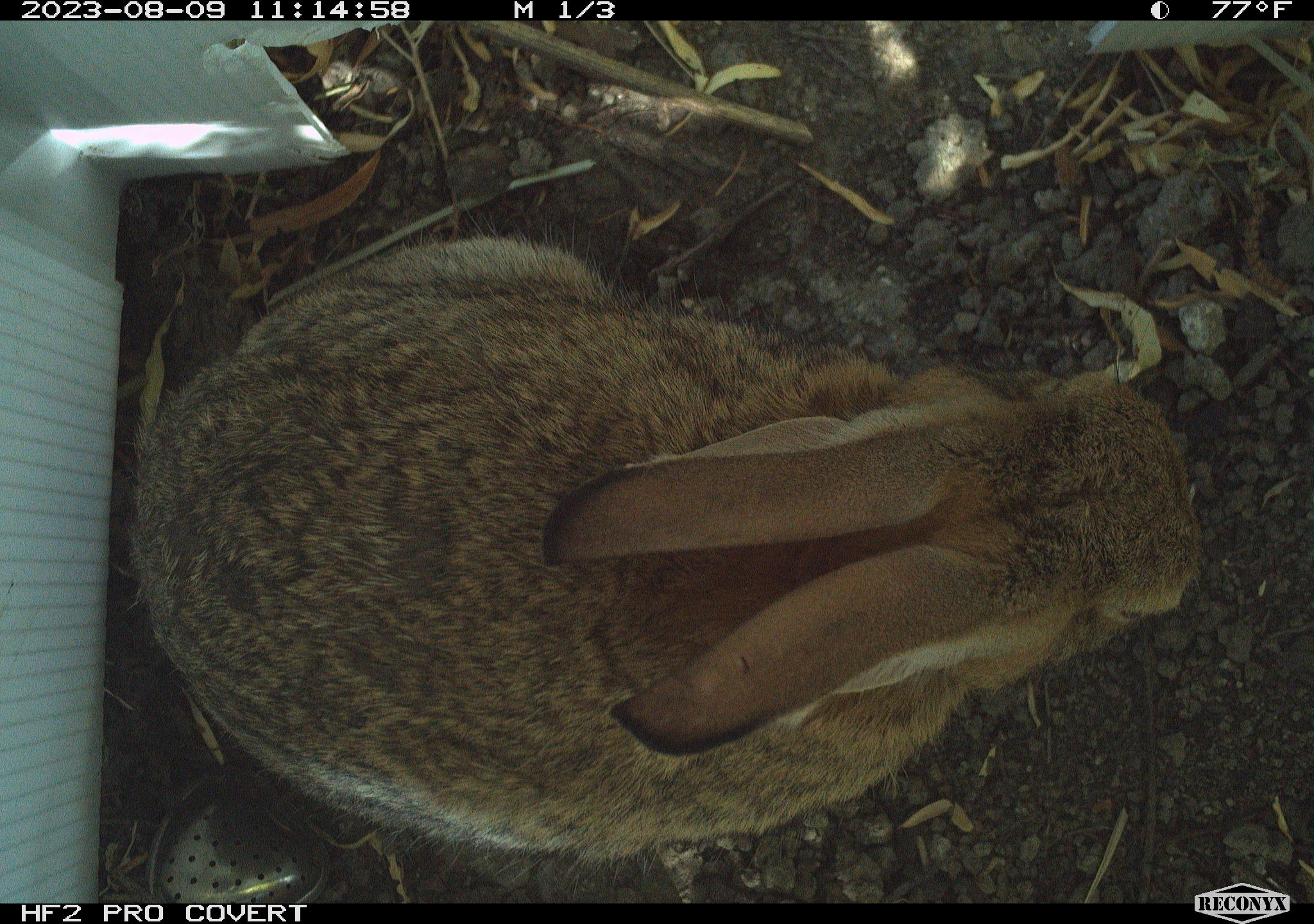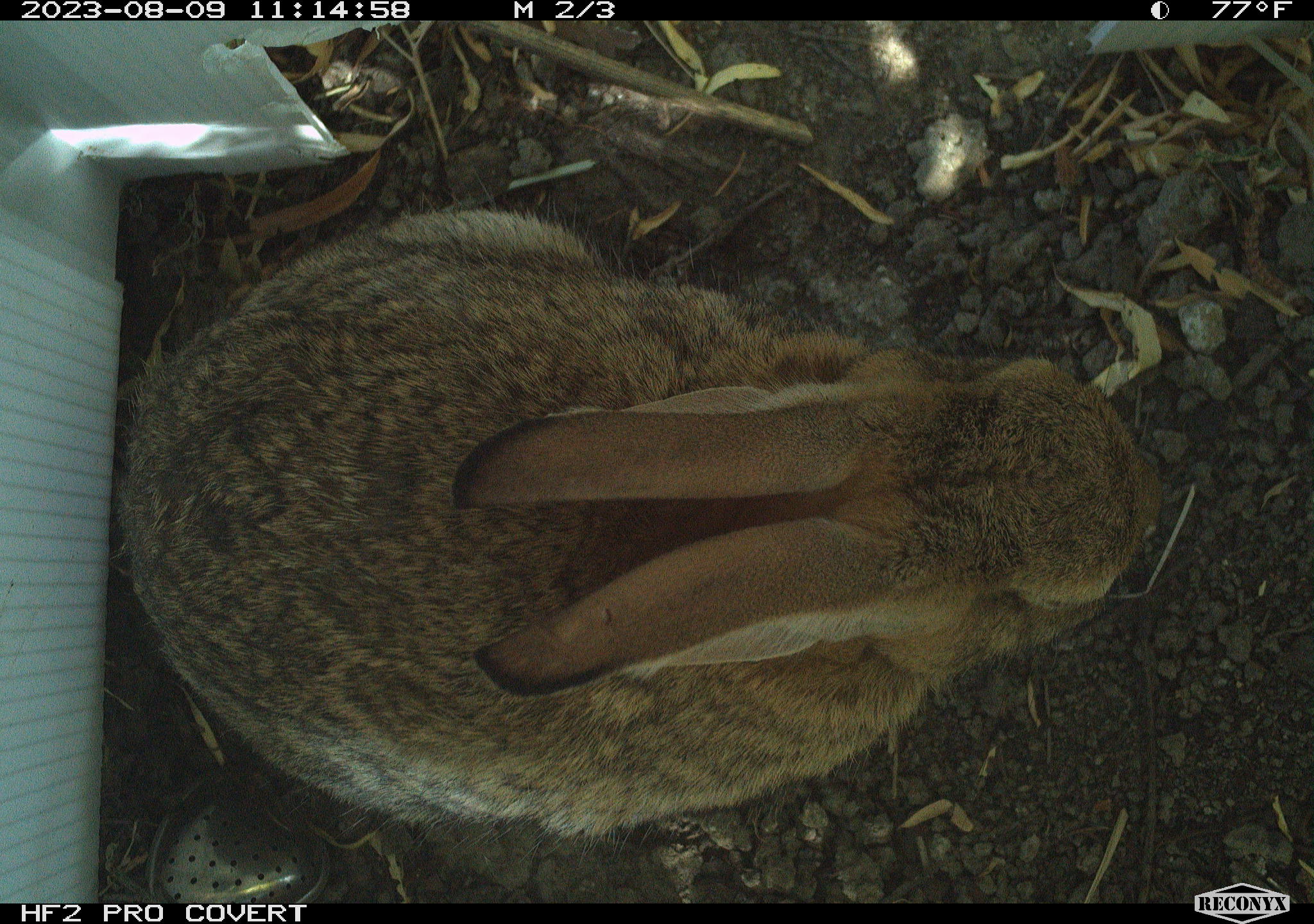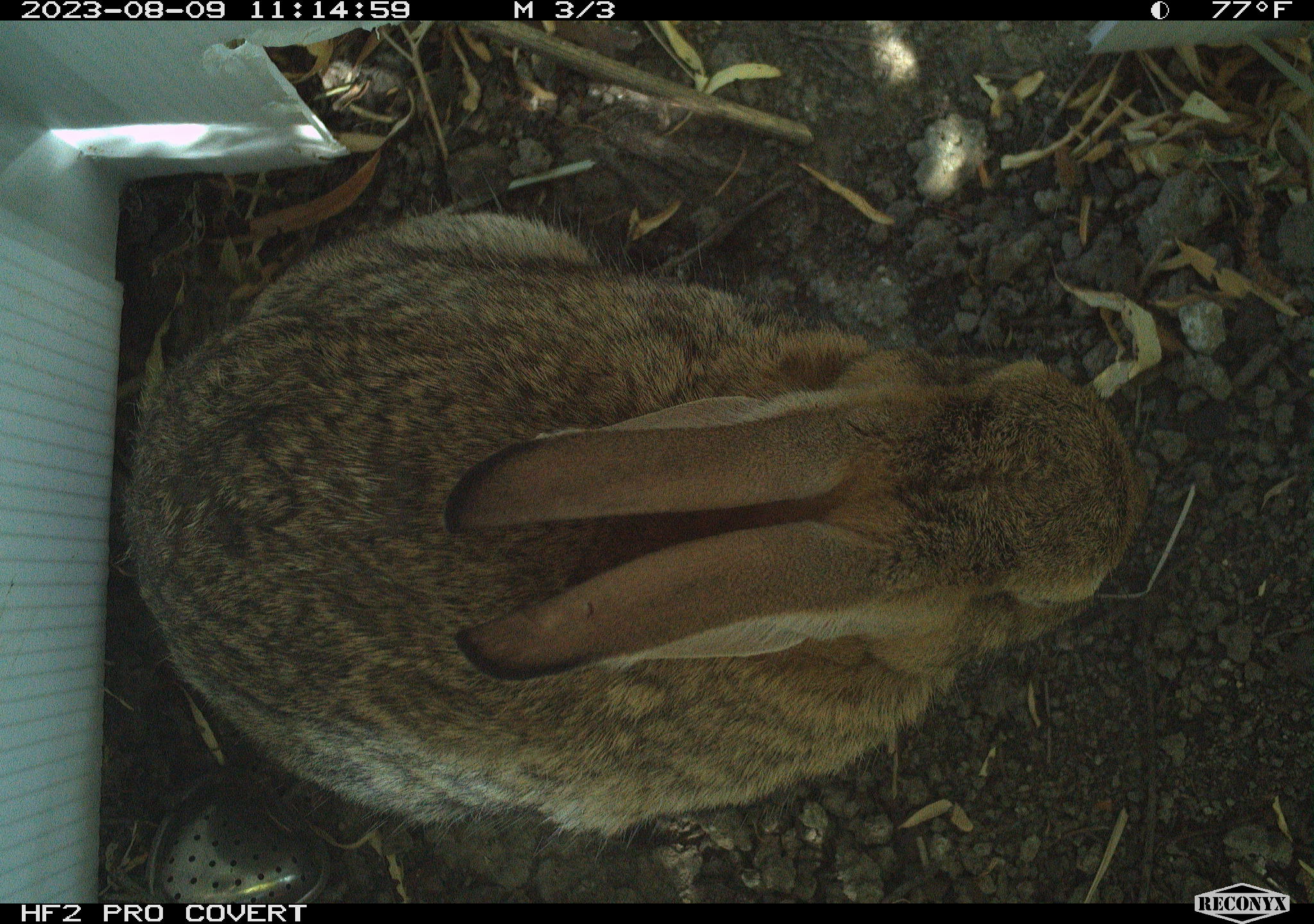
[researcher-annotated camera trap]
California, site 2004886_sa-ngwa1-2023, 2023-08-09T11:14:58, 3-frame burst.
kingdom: Animalia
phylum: Chordata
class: Mammalia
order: Lagomorpha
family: Leporidae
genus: Sylvilagus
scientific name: Sylvilagus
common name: cottontail rabbits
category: sylvilagus species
Sylvilagus species (cottontail rabbits) (Sylvilagus).